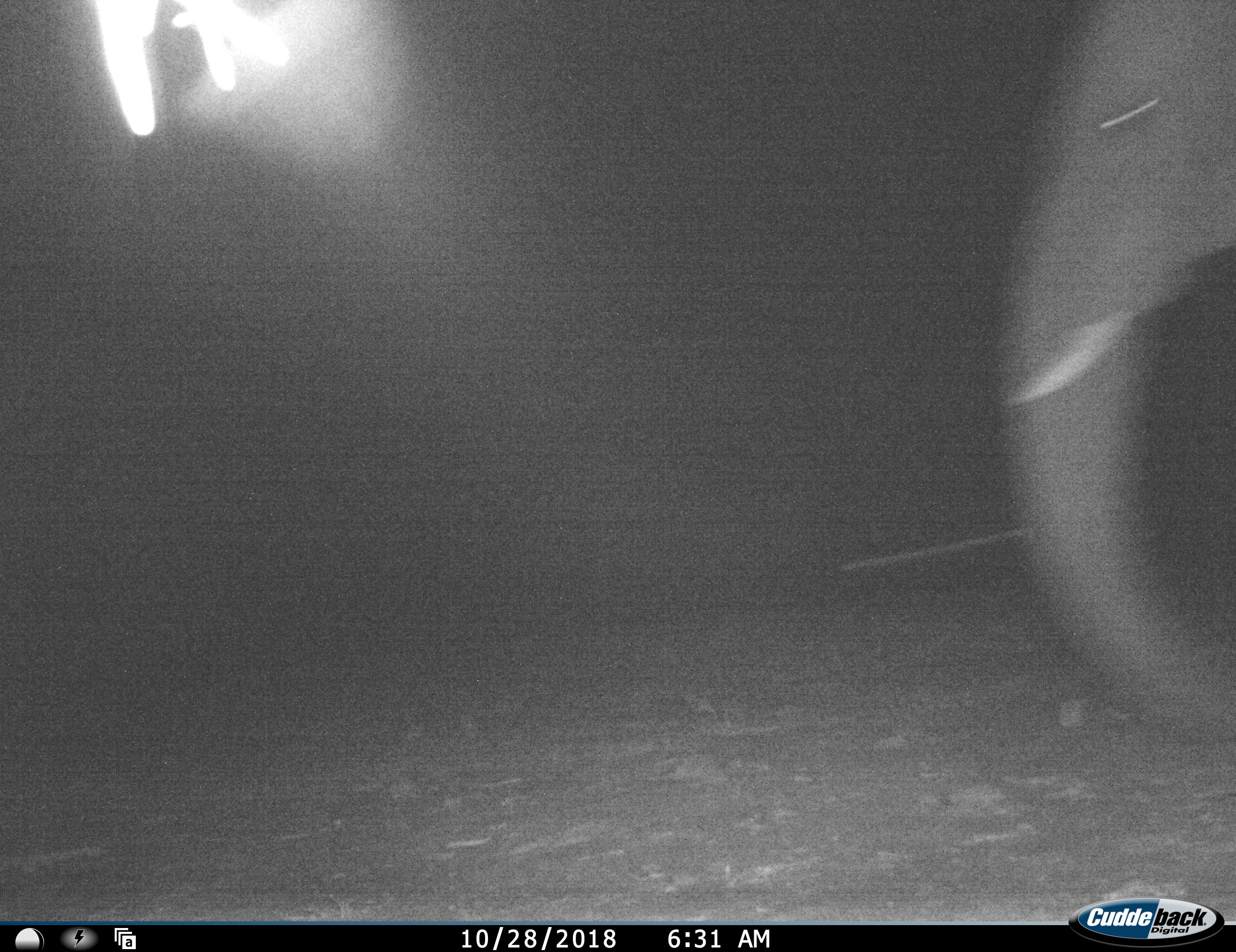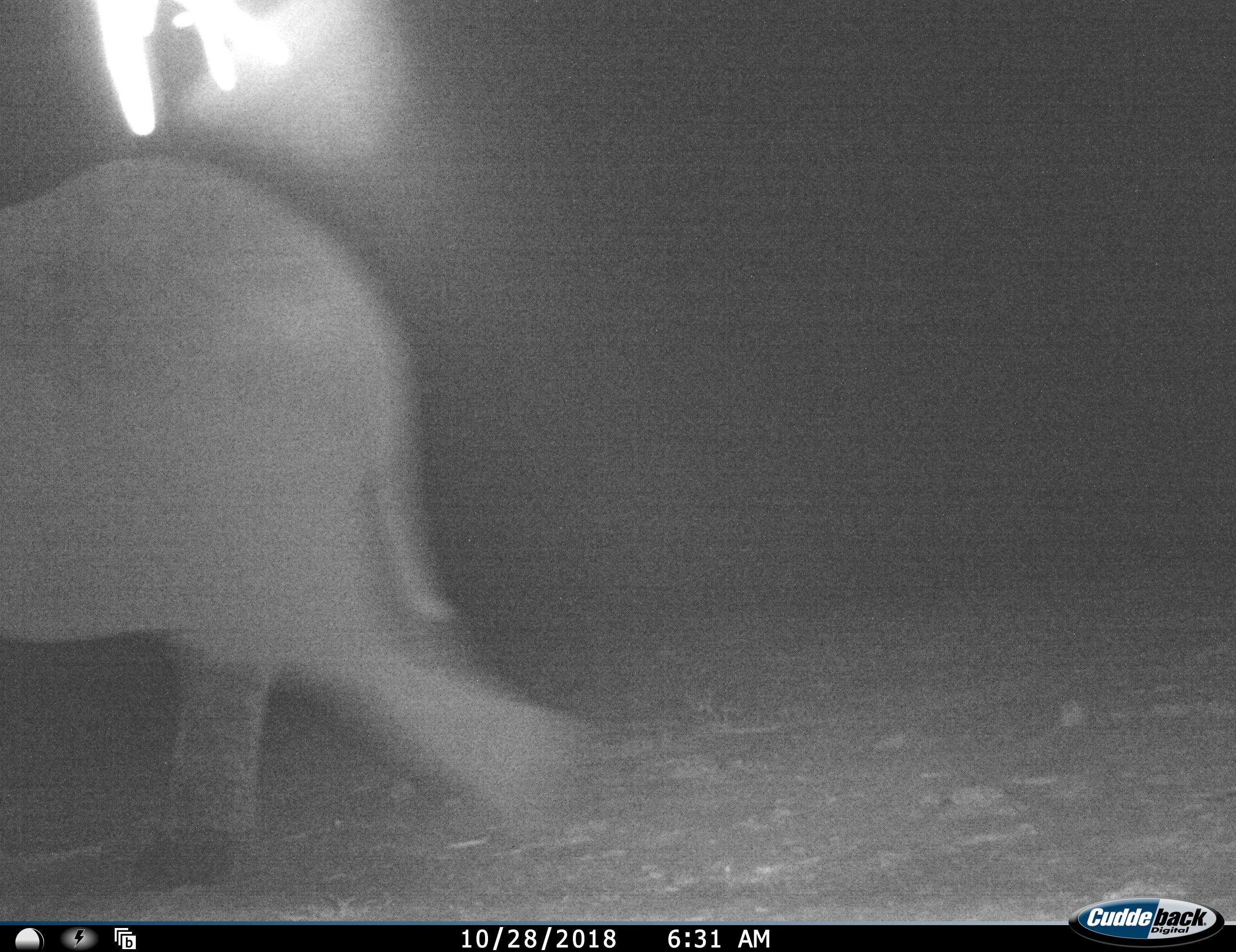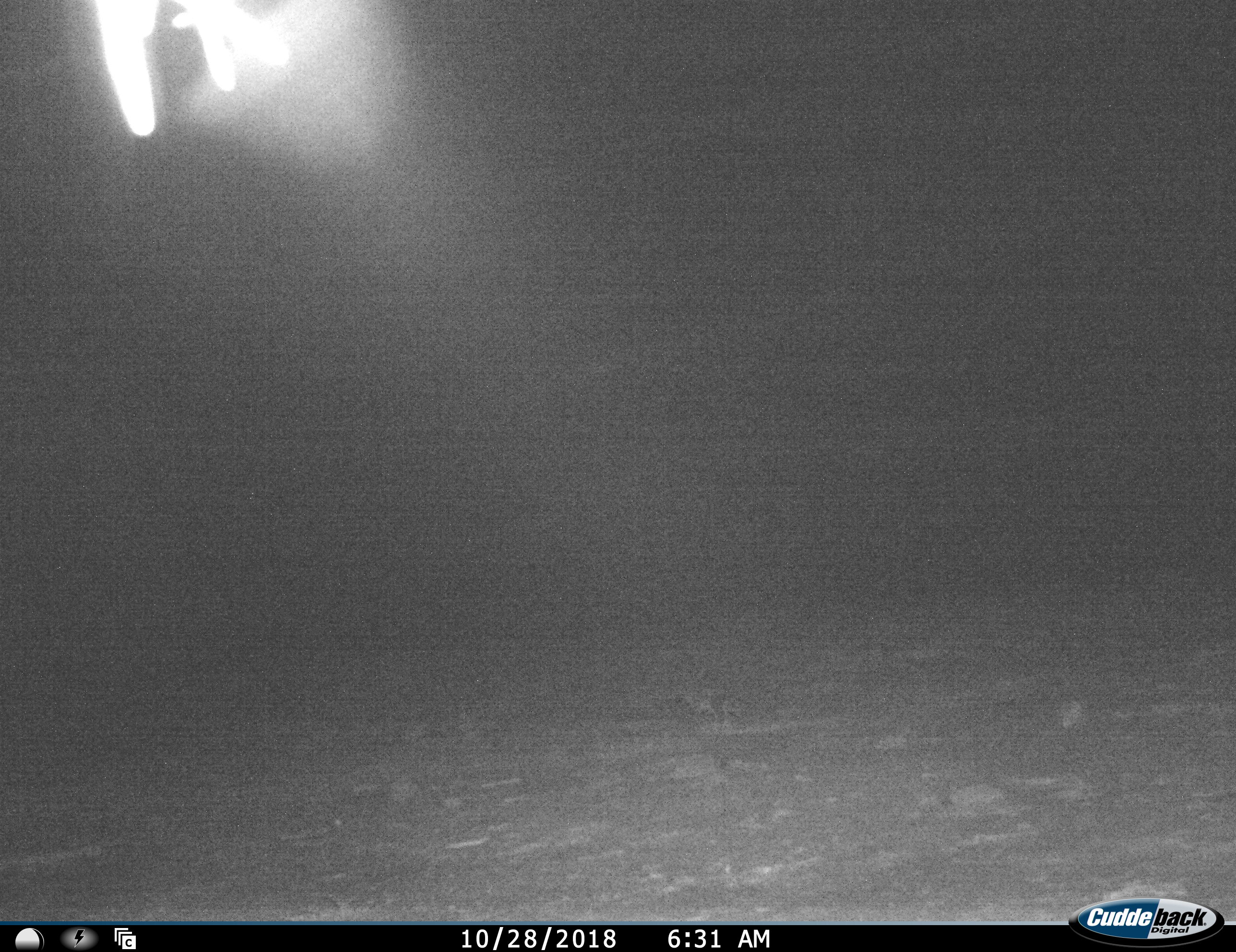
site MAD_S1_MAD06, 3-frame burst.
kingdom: Animalia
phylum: Chordata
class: Mammalia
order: Proboscidea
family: Elephantidae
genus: Loxodonta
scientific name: Loxodonta africana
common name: african bush elephant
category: elephant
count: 1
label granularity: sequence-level